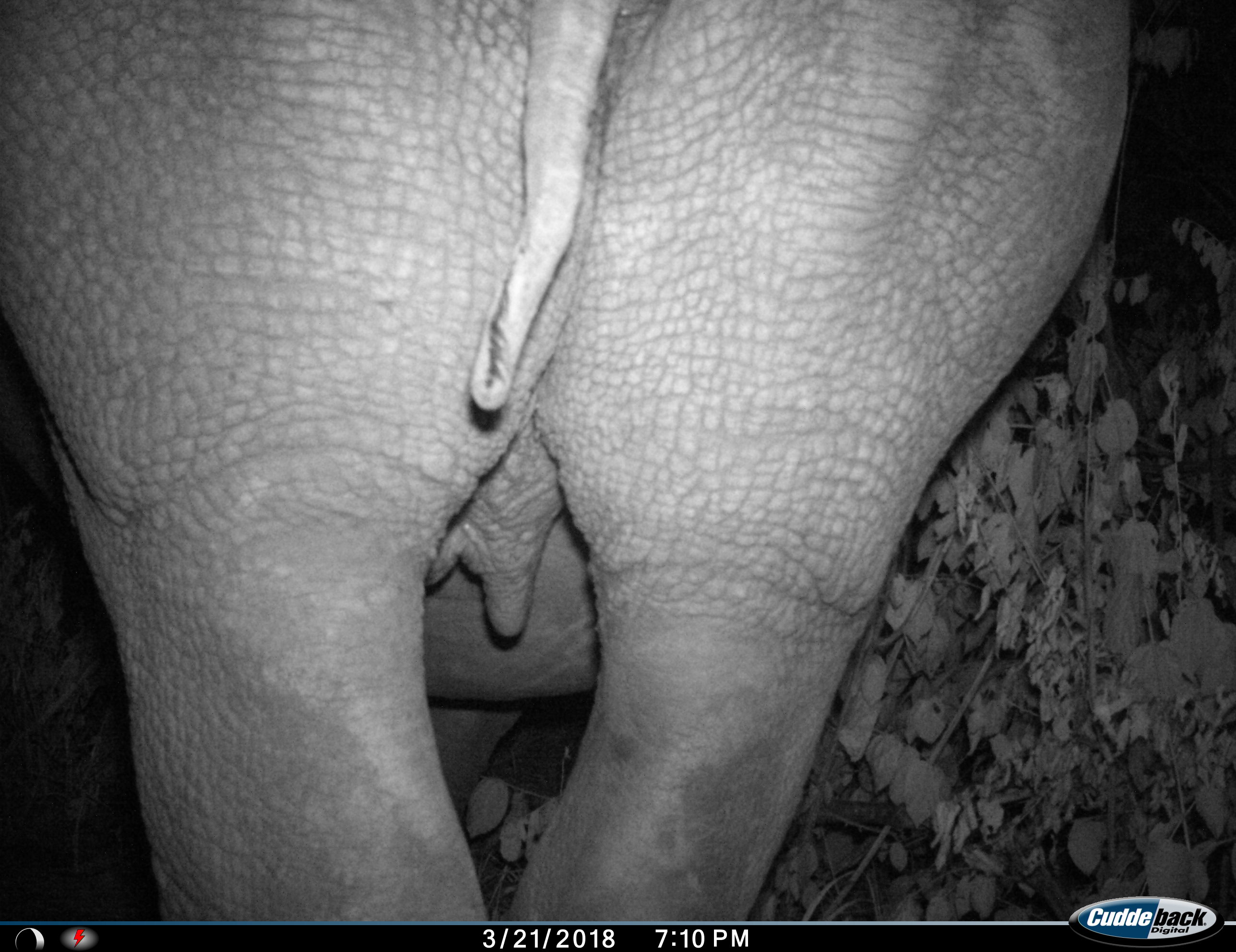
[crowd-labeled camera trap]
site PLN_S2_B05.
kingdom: Animalia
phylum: Chordata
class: Mammalia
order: Perissodactyla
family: Rhinocerotidae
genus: Ceratotherium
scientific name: Ceratotherium simum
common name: white rhinoceros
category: rhinoceroswhite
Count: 1.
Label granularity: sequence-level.